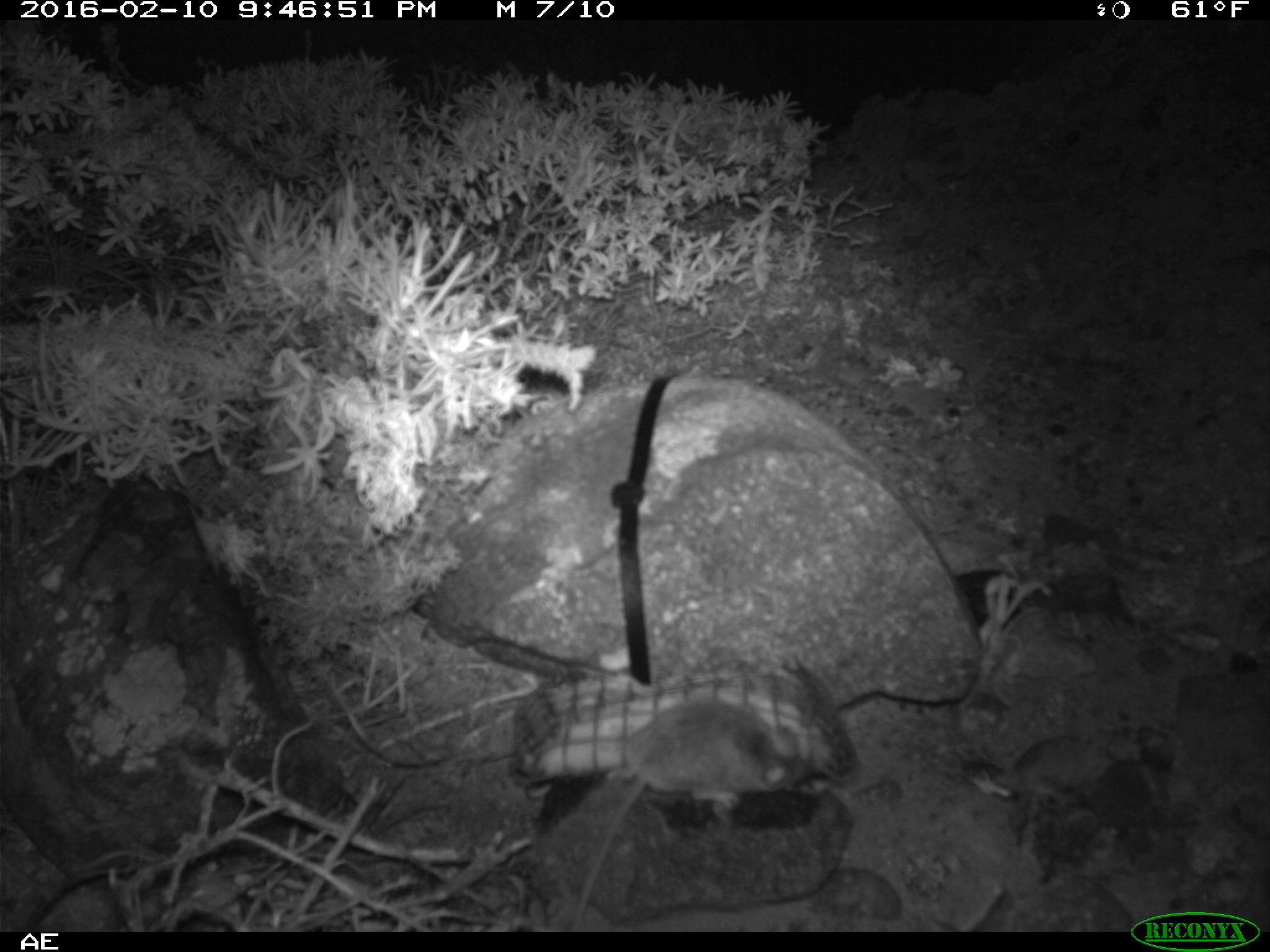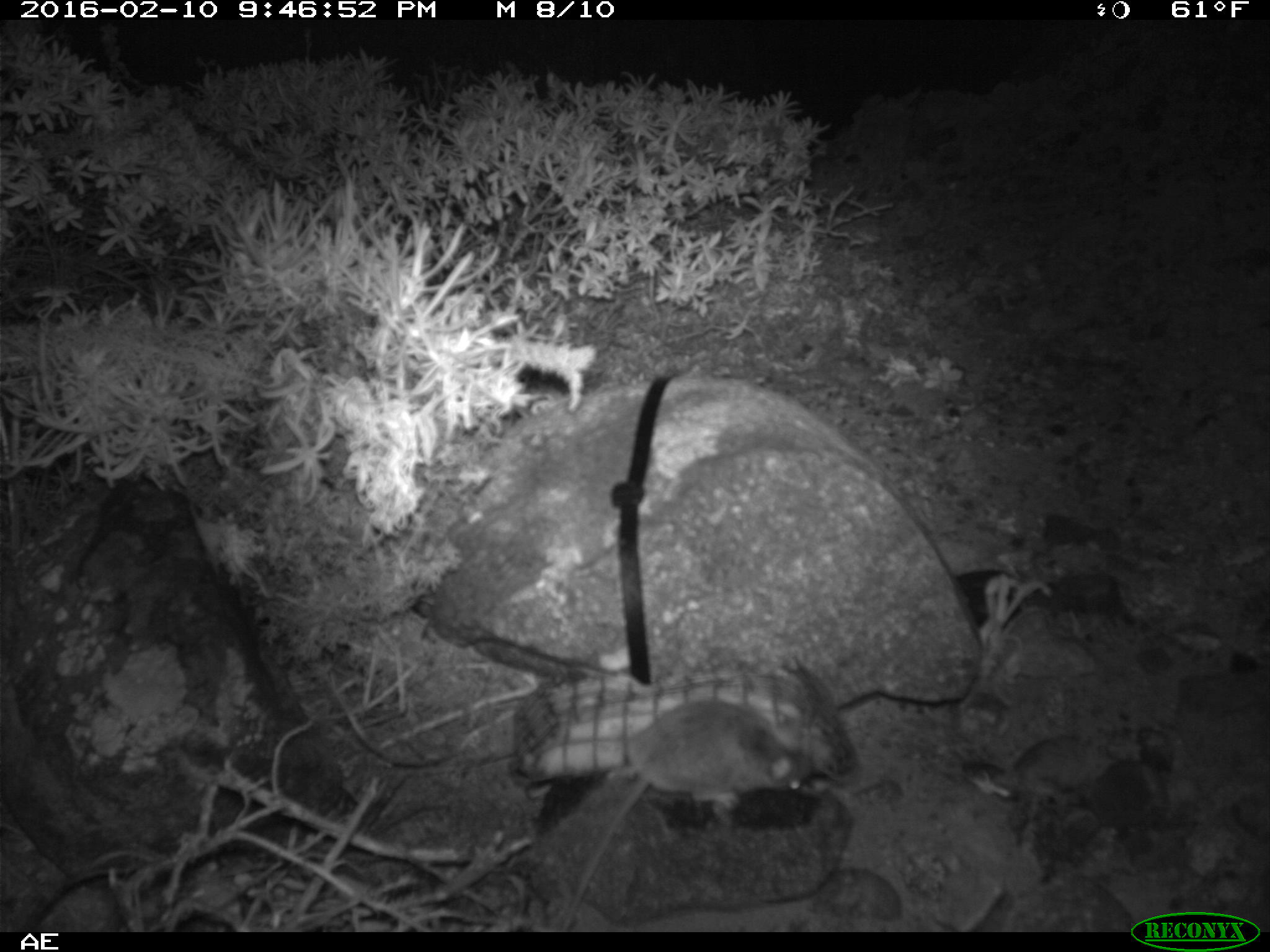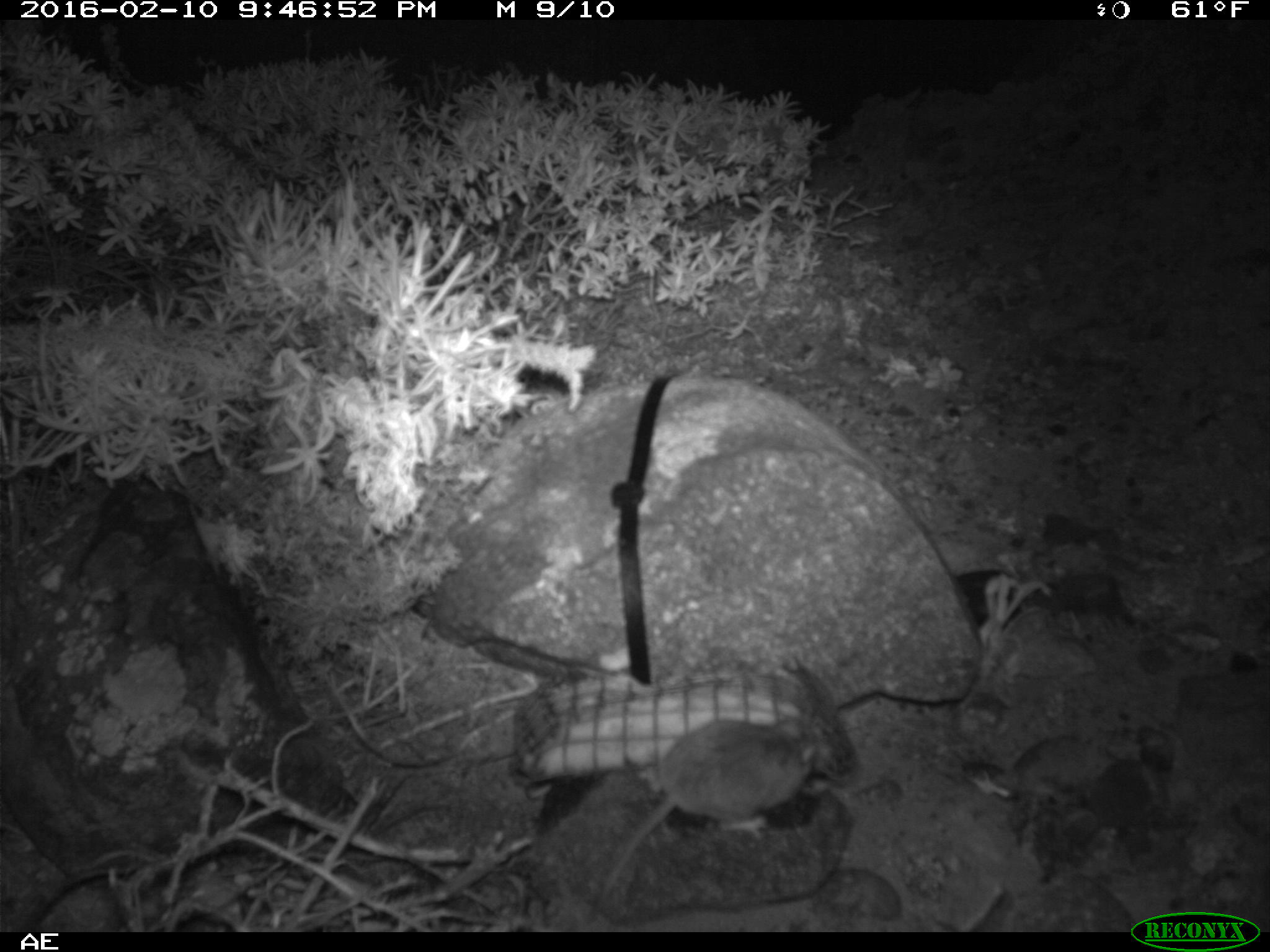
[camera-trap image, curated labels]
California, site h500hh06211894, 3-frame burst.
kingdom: Animalia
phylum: Chordata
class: Mammalia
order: Rodentia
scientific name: Rodentia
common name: rodent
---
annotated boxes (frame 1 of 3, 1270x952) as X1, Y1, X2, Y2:
rodent: 570, 697, 808, 932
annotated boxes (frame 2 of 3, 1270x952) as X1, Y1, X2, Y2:
rodent: 558, 698, 810, 932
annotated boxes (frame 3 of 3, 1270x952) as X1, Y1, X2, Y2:
rodent: 574, 715, 819, 930